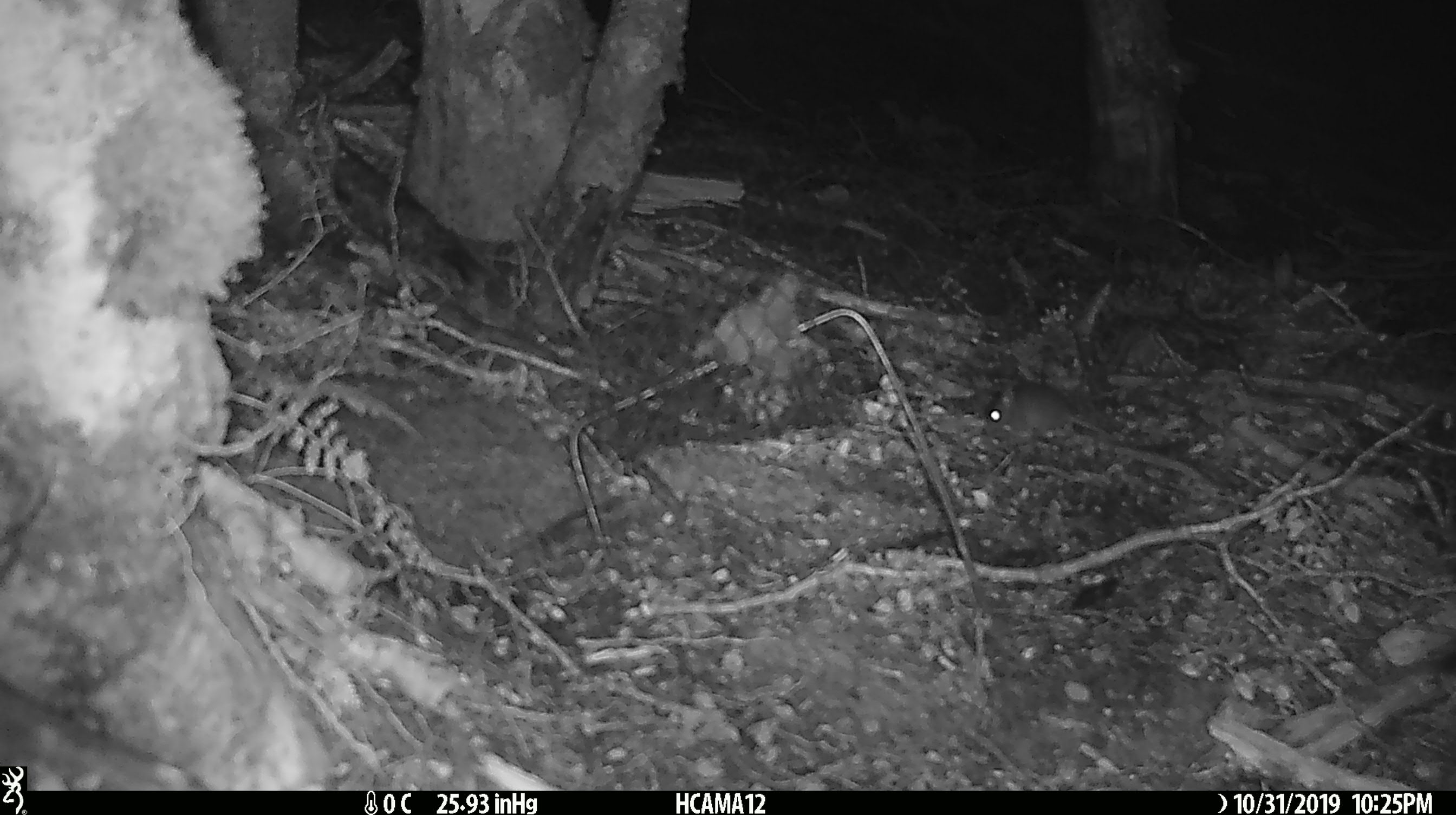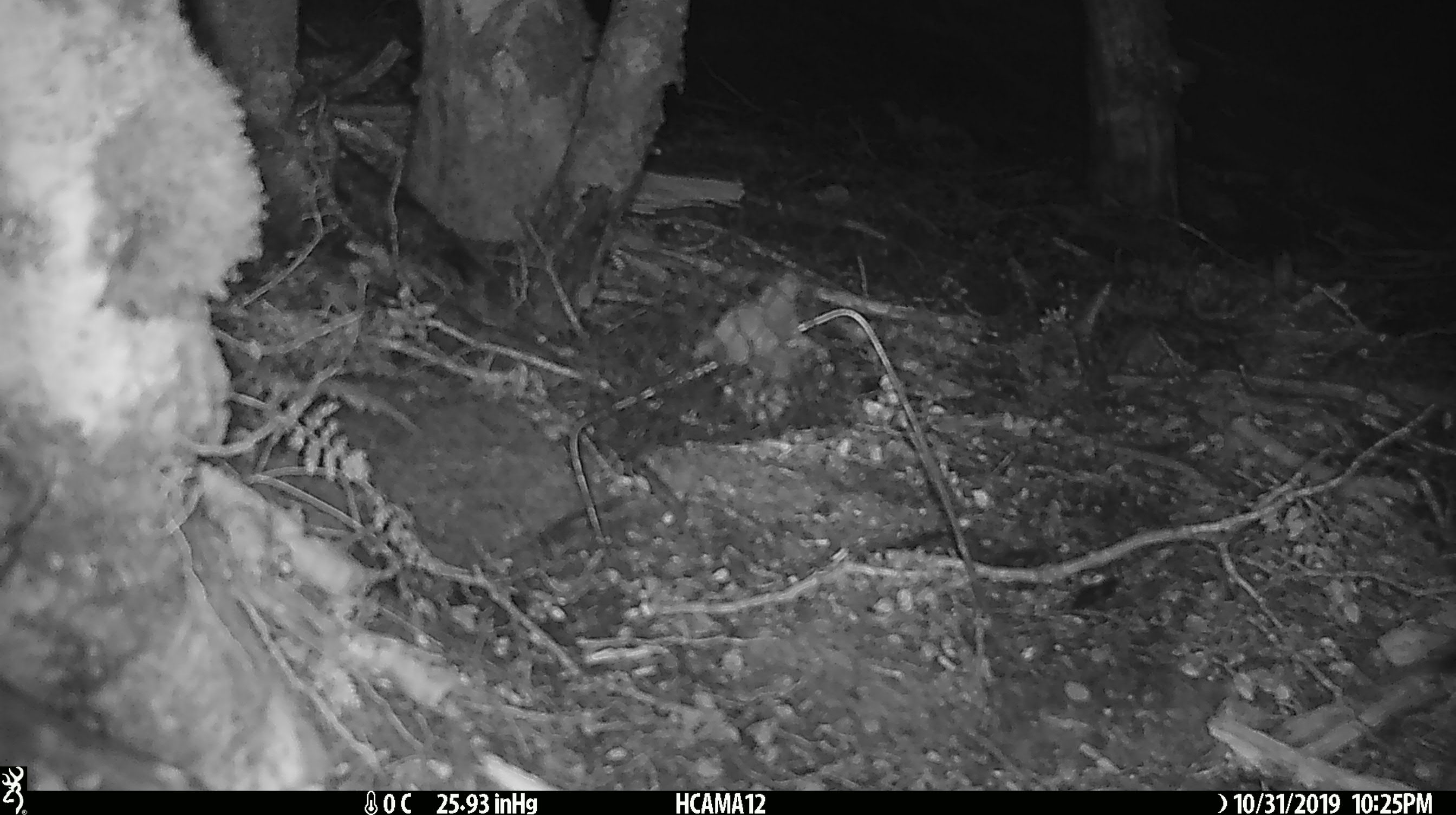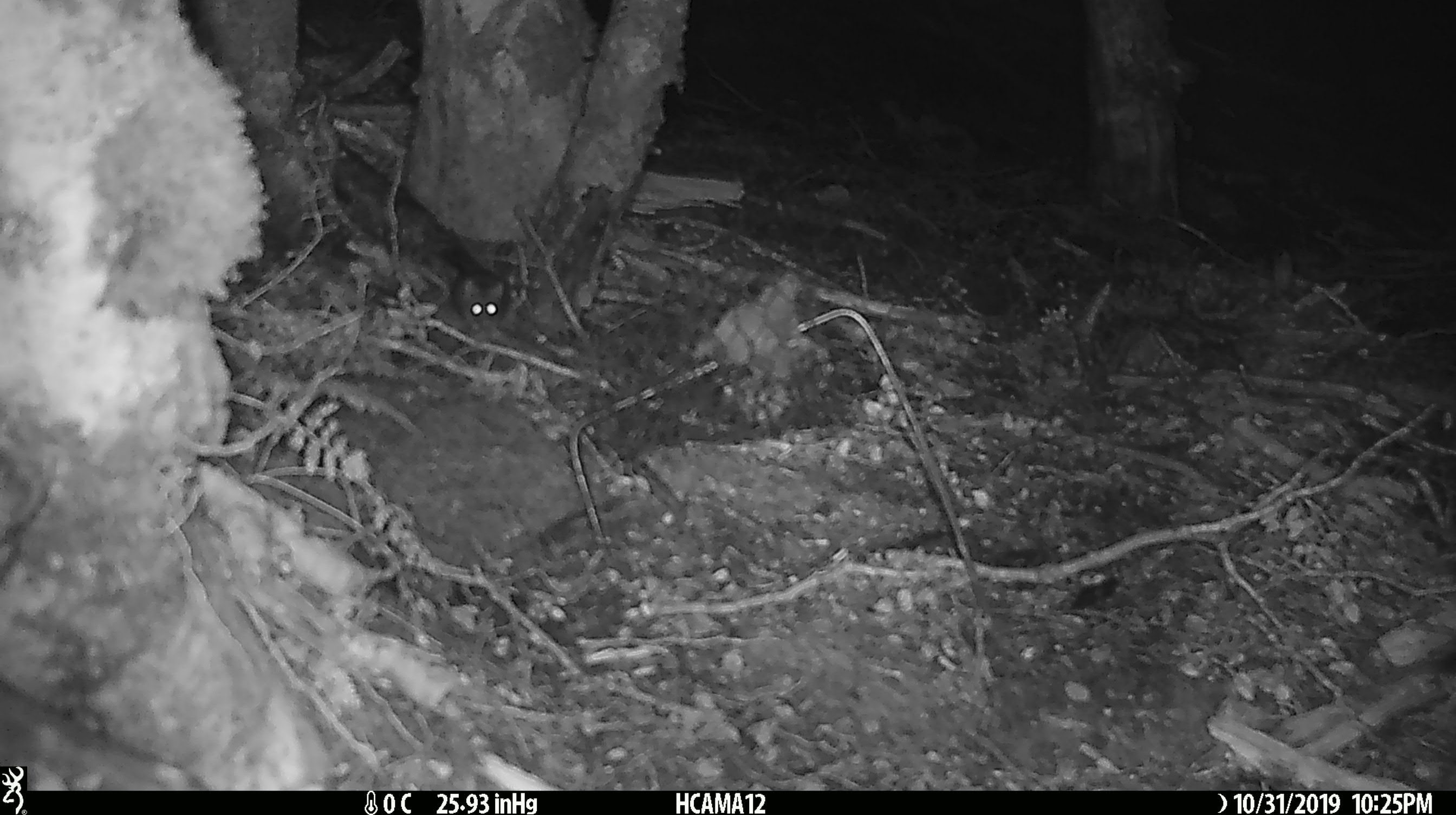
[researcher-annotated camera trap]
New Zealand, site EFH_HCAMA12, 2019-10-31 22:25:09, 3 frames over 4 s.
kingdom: Animalia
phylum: Chordata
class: Mammalia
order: Rodentia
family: Muridae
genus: Mus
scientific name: Mus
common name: mouse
Mouse (Mus).